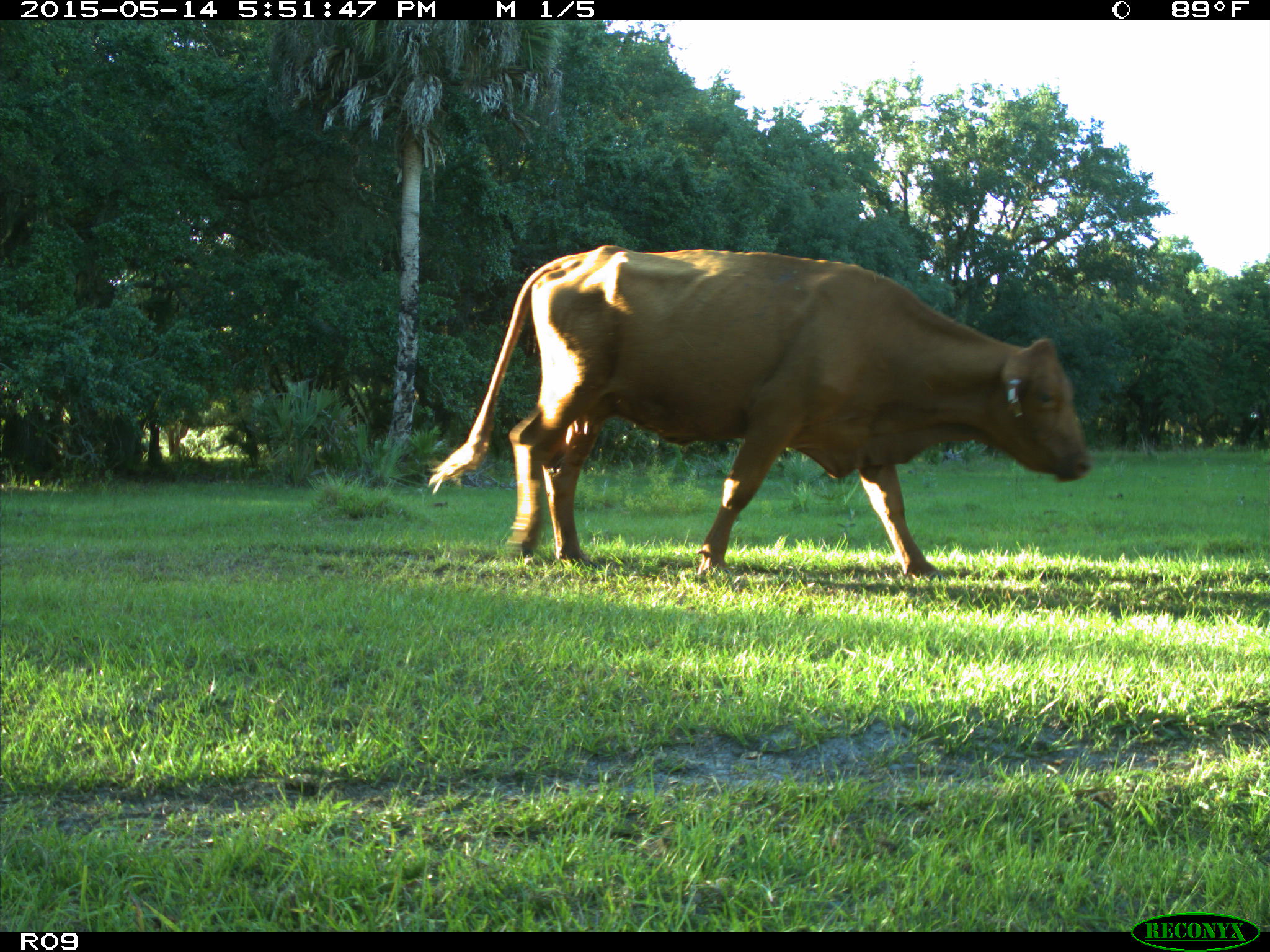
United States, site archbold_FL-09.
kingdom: Animalia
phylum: Chordata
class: Mammalia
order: Artiodactyla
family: Bovidae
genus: Bos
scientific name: Bos taurus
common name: domestic cow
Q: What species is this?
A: Bos taurus (domestic cow).